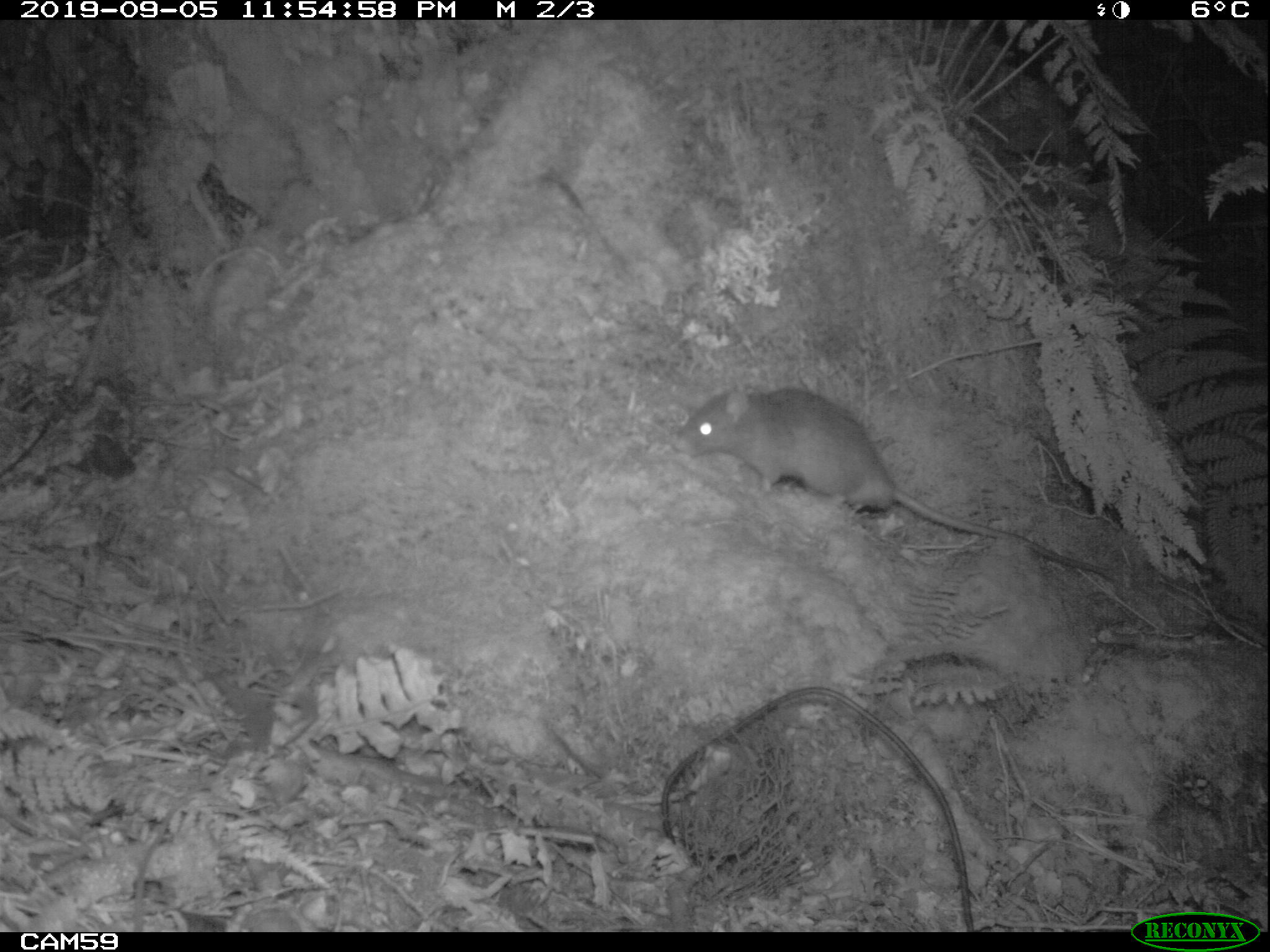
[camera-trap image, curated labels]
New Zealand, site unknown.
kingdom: Animalia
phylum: Chordata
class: Mammalia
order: Rodentia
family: Muridae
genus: Rattus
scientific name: Rattus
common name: rat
Rat (Rattus).